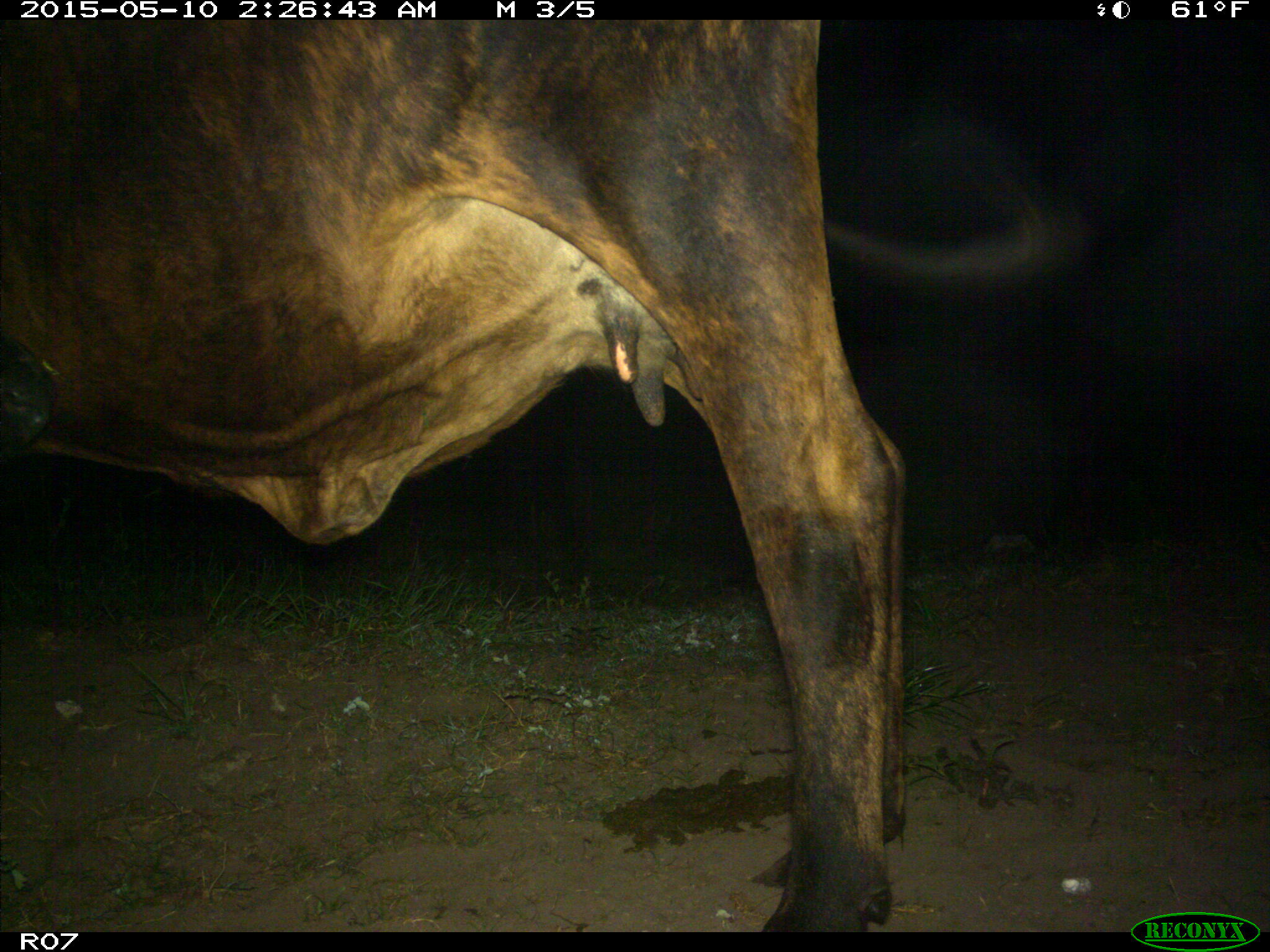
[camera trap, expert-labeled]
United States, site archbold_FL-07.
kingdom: Animalia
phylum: Chordata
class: Mammalia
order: Artiodactyla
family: Bovidae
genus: Bos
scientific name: Bos taurus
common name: domestic cow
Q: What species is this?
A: Bos taurus (domestic cow).